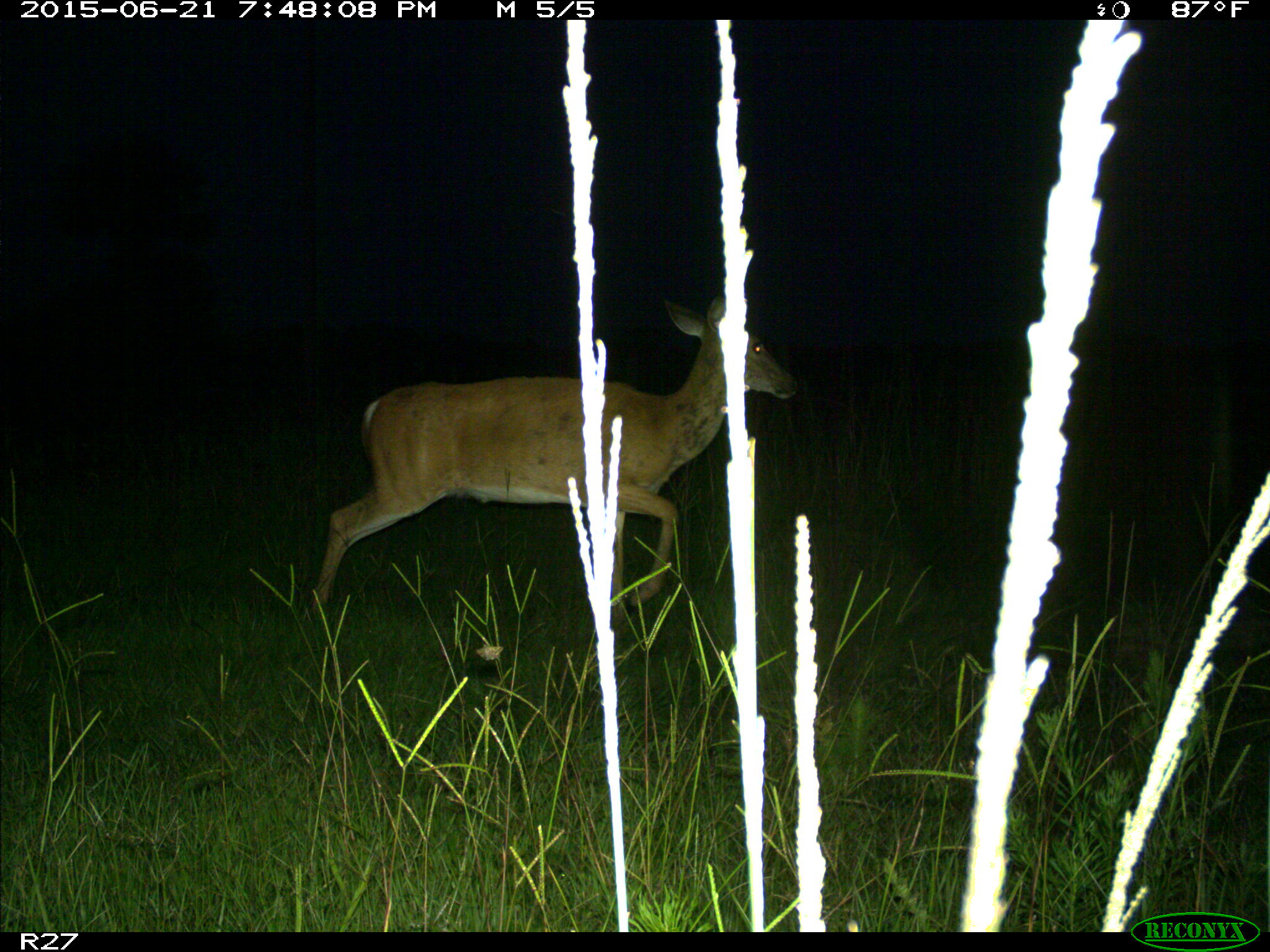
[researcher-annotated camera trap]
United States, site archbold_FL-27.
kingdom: Animalia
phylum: Chordata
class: Mammalia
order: Artiodactyla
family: Cervidae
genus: Odocoileus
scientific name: Odocoileus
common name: deer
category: unidentified deer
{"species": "unidentified deer (deer) (Odocoileus)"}